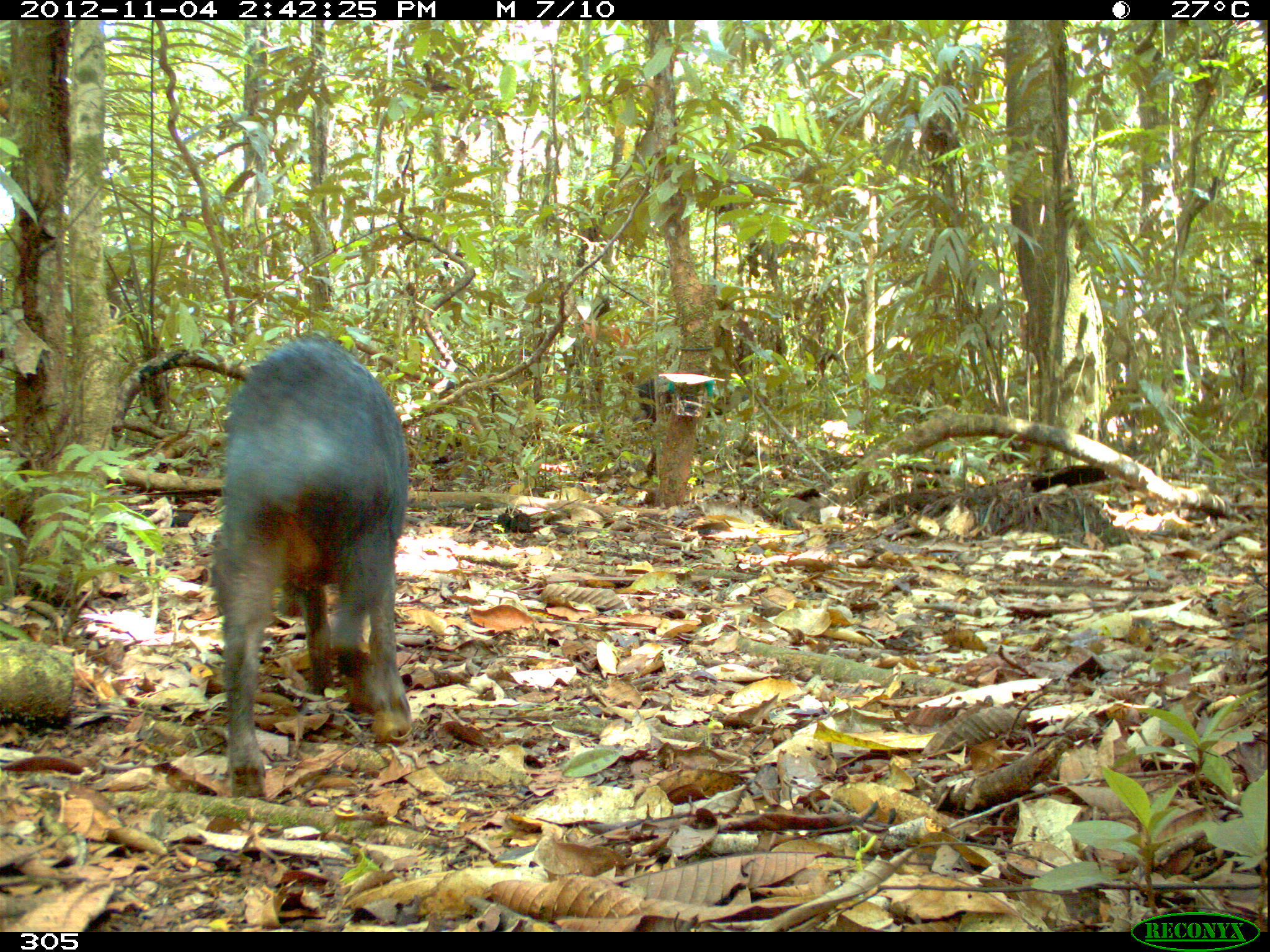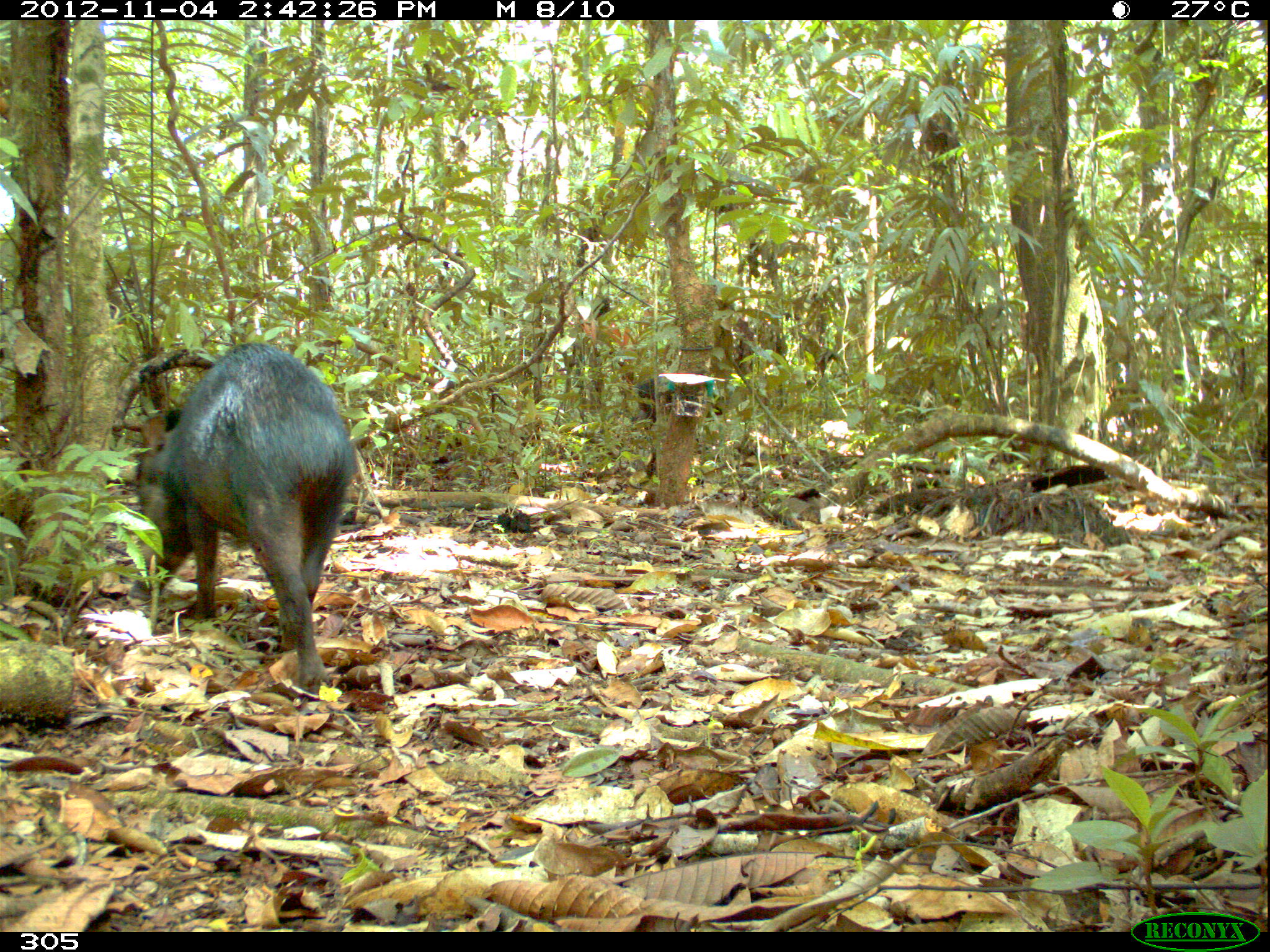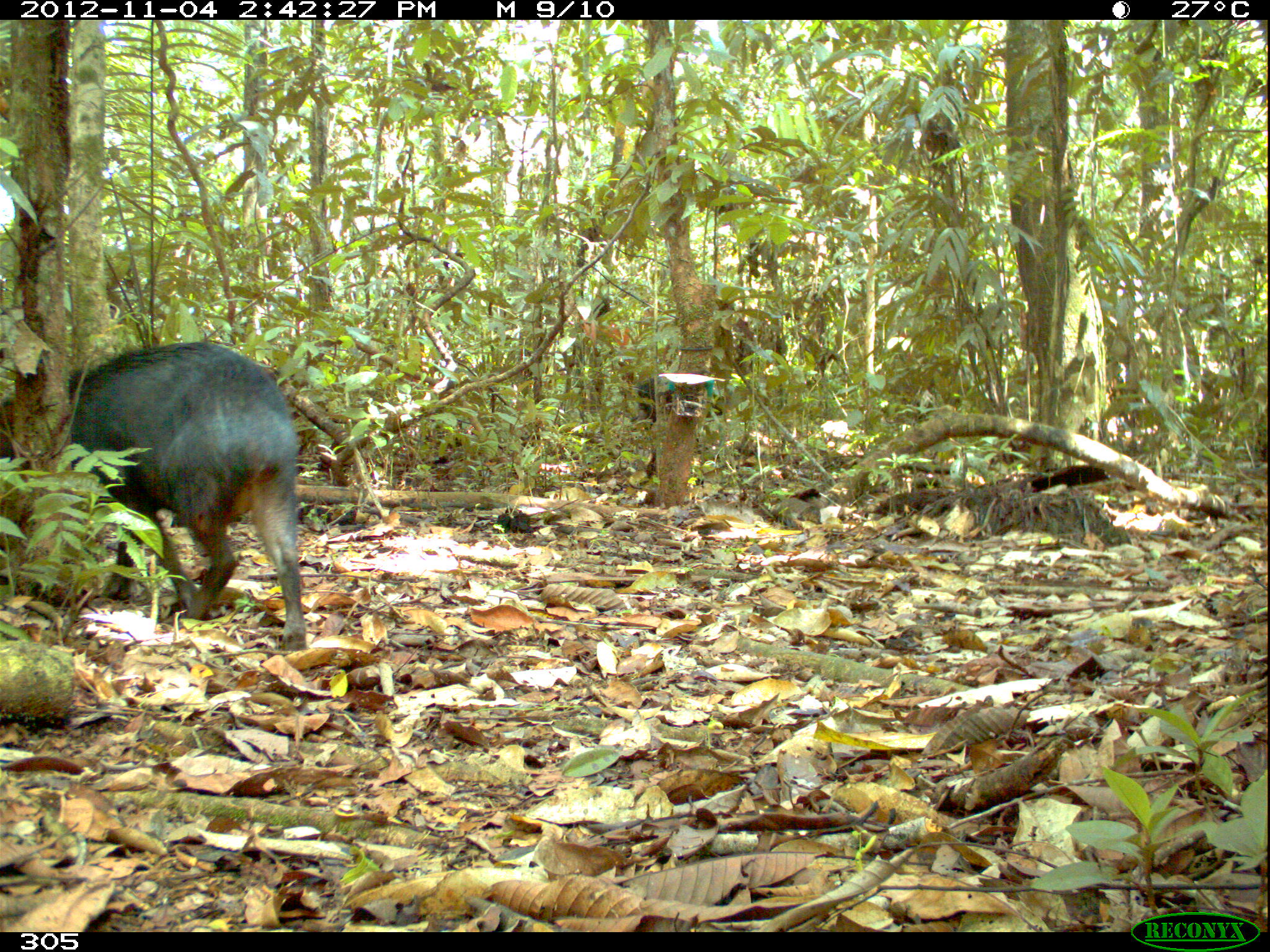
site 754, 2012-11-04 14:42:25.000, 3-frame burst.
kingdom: Animalia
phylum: Chordata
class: Mammalia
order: Artiodactyla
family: Tayassuidae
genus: Tayassu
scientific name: Tayassu pecari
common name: white-lipped peccary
Tayassu pecari (white-lipped peccary).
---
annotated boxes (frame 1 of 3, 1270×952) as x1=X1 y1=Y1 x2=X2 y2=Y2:
tayassu pecari: x1=210 y1=330 x2=410 y2=794; x1=631 y1=375 x2=746 y2=428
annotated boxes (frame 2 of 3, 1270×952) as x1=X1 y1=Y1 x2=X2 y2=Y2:
tayassu pecari: x1=130 y1=342 x2=356 y2=699; x1=636 y1=377 x2=723 y2=478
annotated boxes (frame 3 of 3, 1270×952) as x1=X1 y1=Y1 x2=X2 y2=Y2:
tayassu pecari: x1=0 y1=340 x2=308 y2=650; x1=631 y1=377 x2=721 y2=431